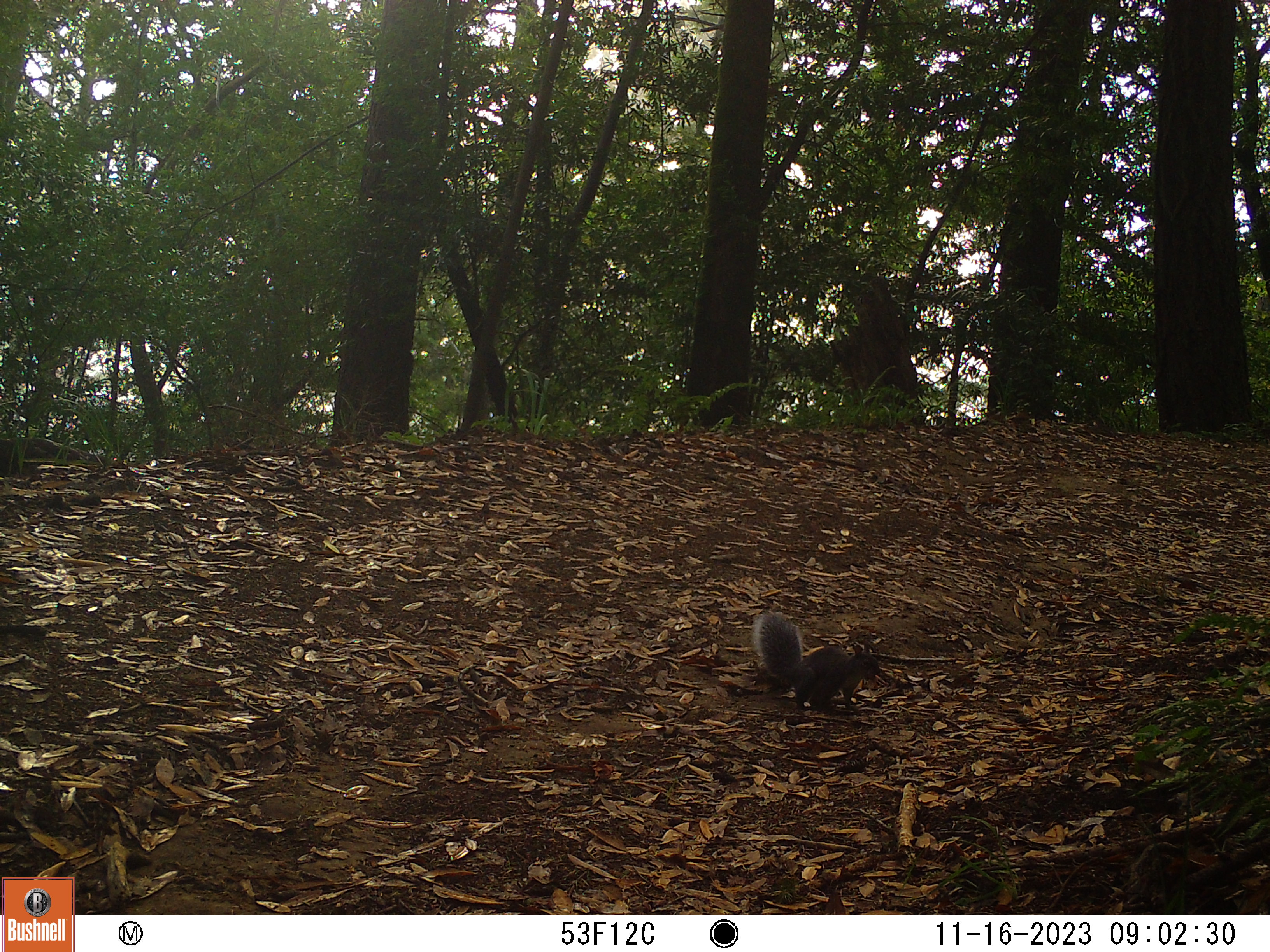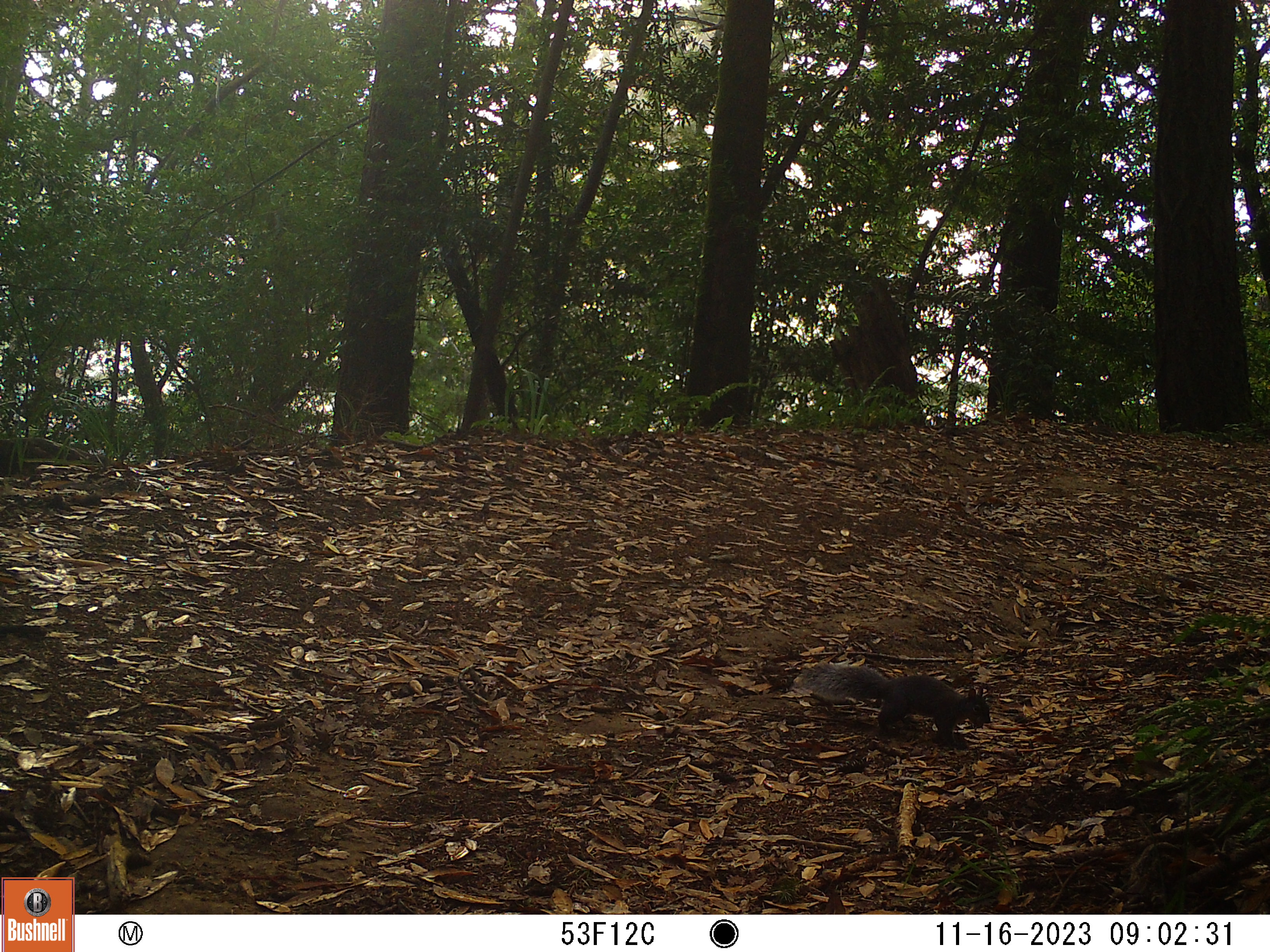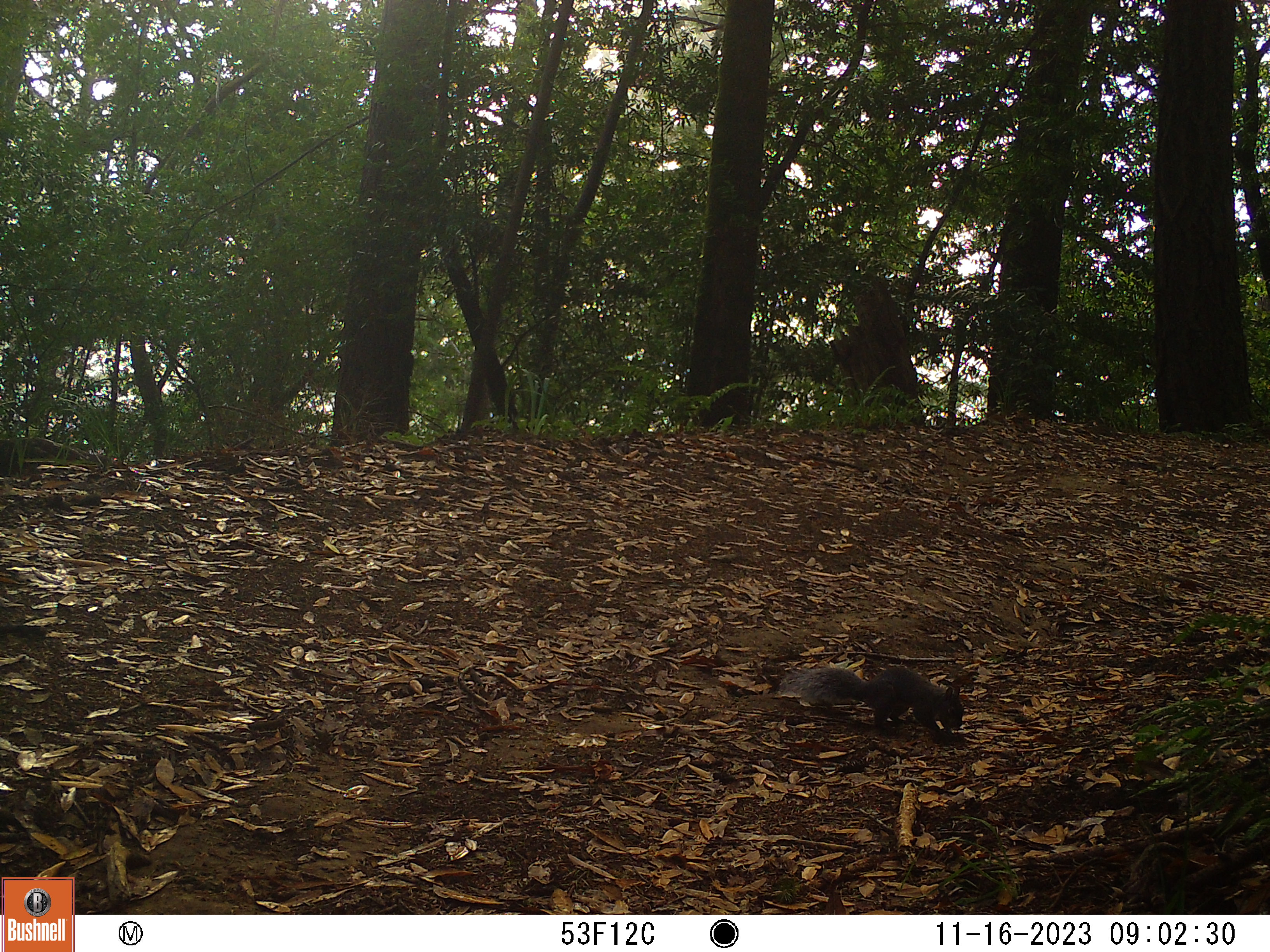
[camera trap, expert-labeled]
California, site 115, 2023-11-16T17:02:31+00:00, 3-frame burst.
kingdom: Animalia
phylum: Chordata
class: Mammalia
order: Rodentia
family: Sciuridae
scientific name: Sciuridae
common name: squirrel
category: unknown squirrel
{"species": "unknown squirrel (squirrel) (Sciuridae)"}